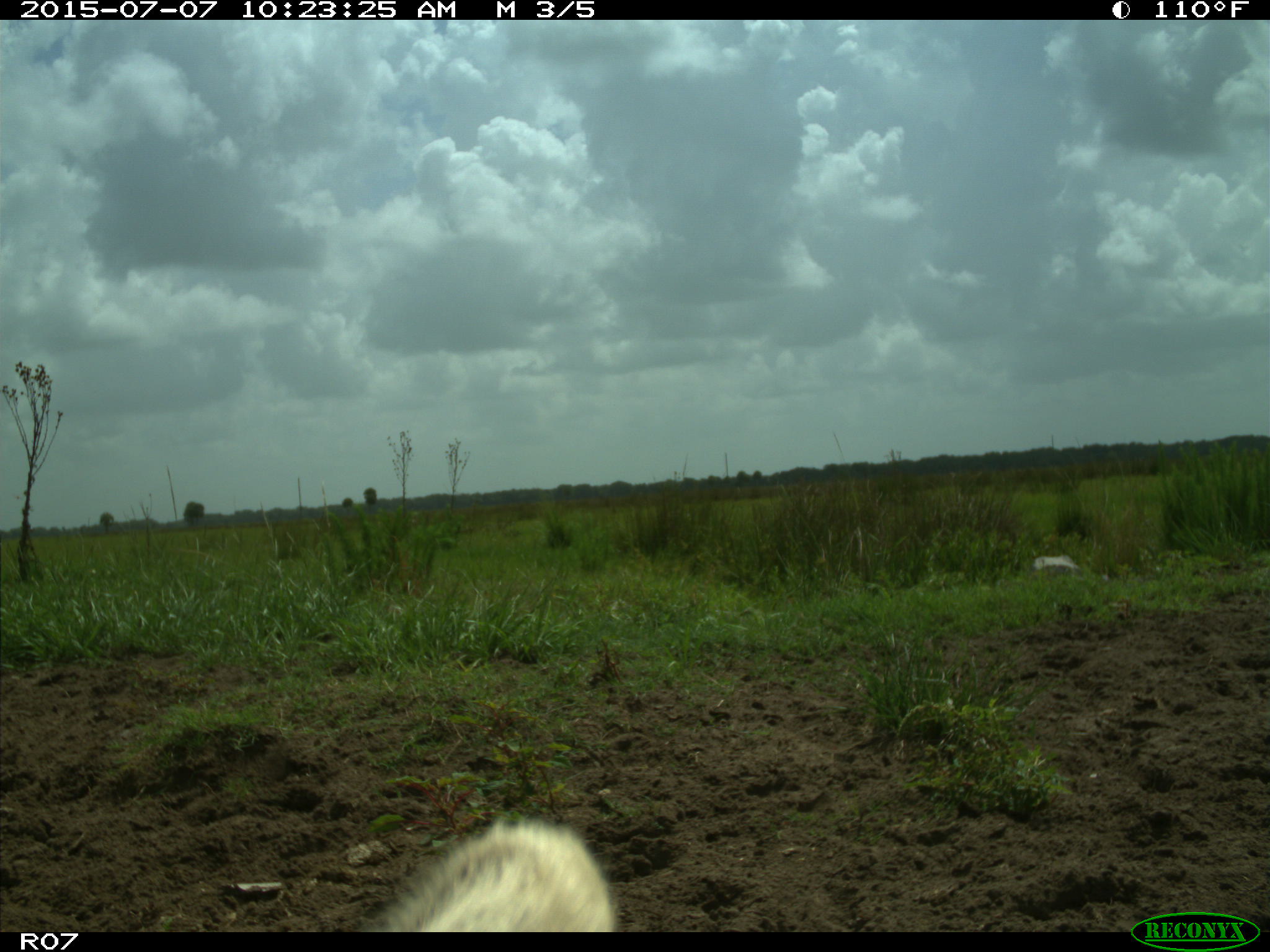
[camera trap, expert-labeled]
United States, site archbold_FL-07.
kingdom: Animalia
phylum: Chordata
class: Mammalia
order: Artiodactyla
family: Bovidae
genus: Bos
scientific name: Bos taurus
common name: domestic cow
Bos taurus (domestic cow).